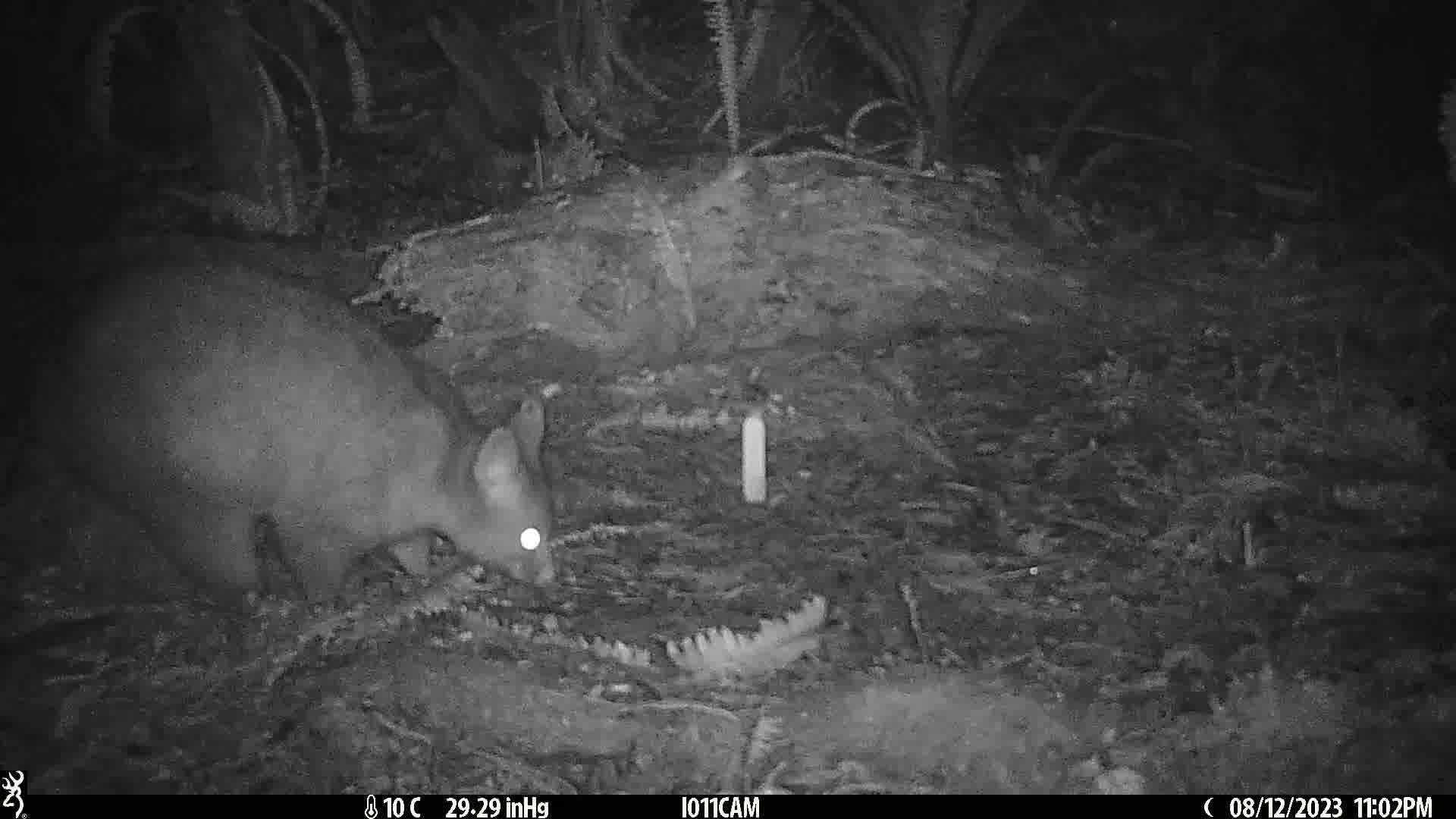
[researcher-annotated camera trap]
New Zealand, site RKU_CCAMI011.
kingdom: Animalia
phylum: Chordata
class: Mammalia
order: Diprotodontia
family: Phalangeridae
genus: Trichosurus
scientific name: Trichosurus vulpecula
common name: common brushtail possum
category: possum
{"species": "possum (common brushtail possum) (Trichosurus vulpecula)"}